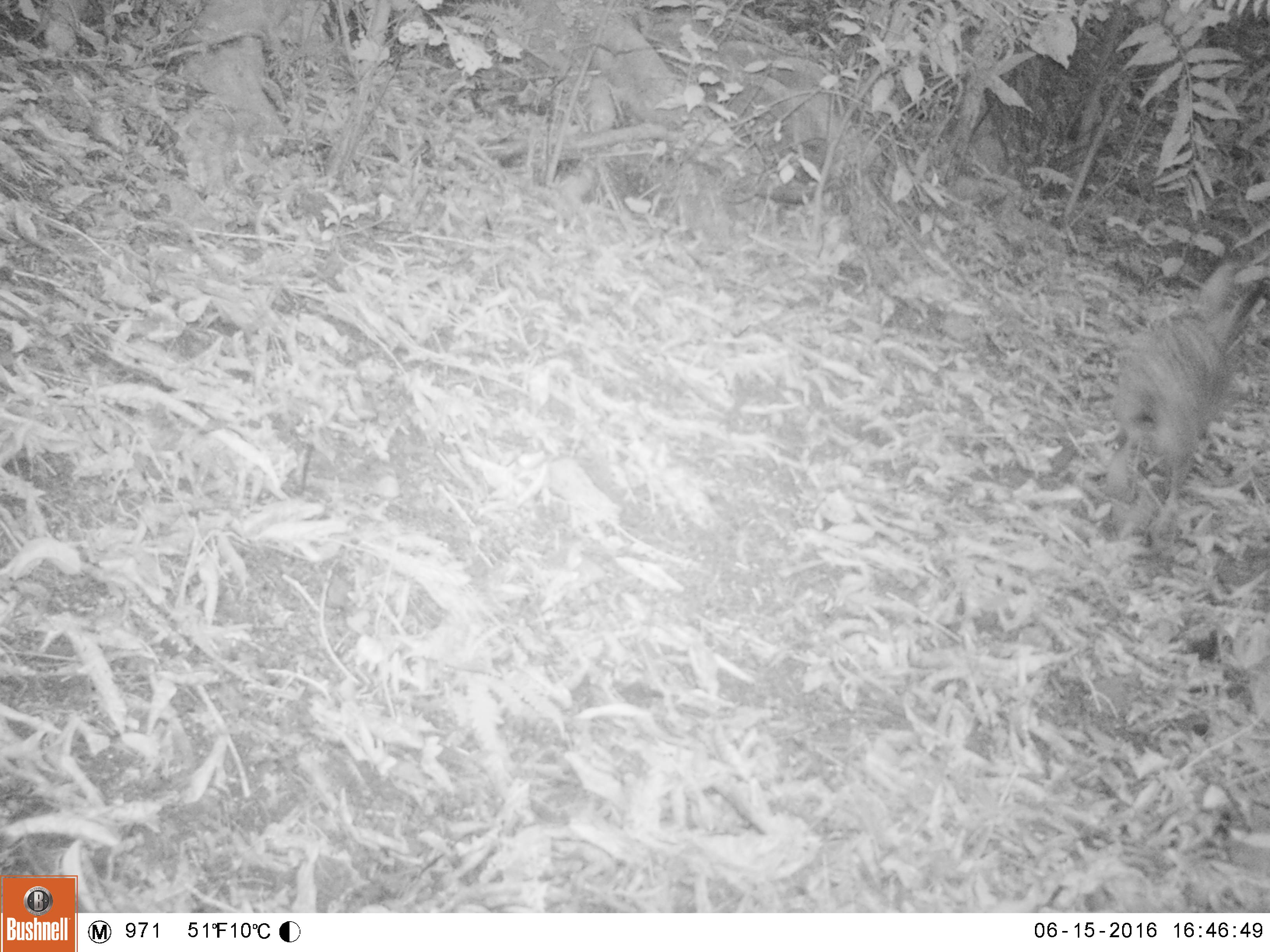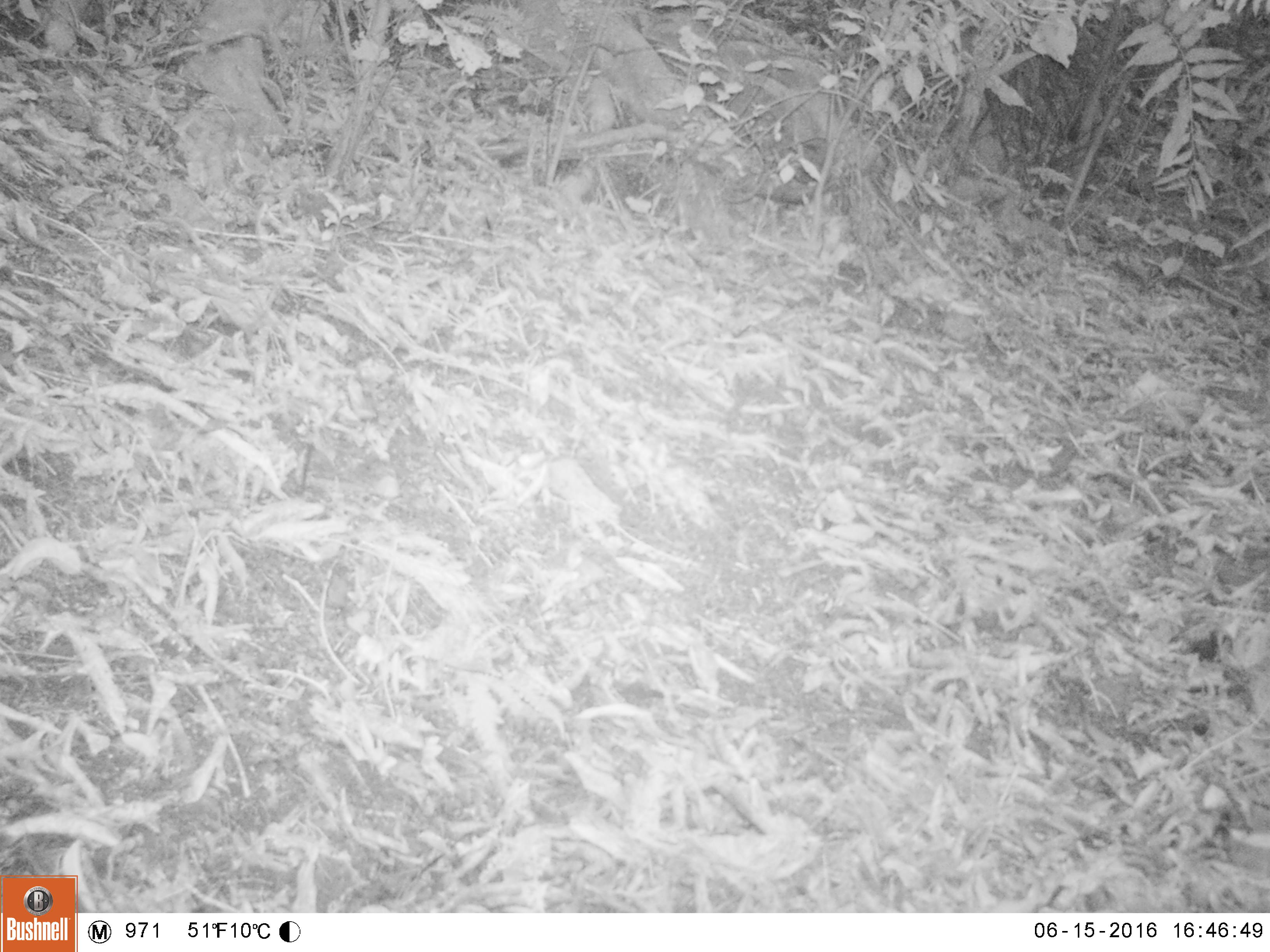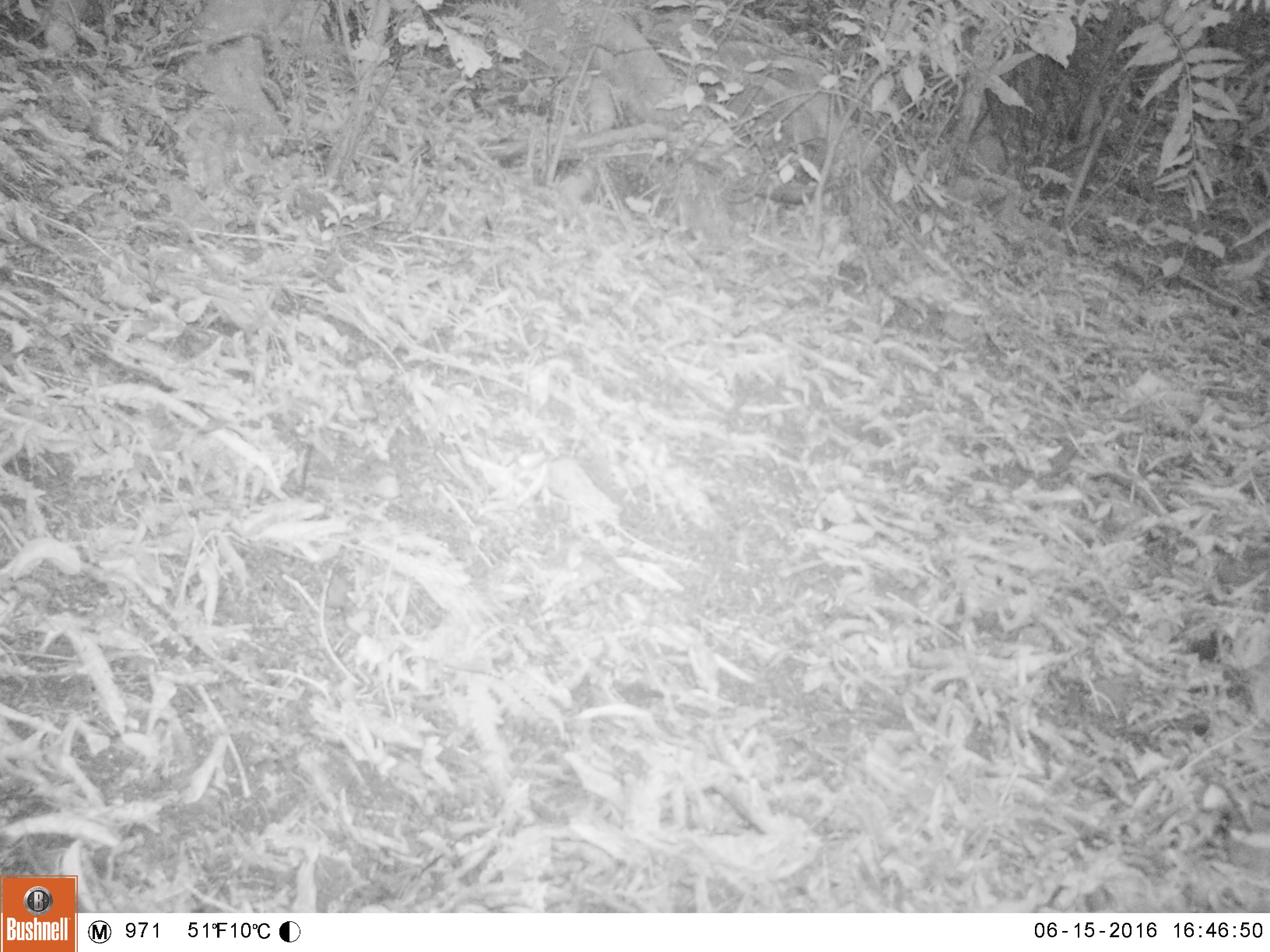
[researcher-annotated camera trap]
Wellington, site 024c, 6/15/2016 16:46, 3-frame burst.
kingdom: Animalia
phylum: Chordata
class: Mammalia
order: Lagomorpha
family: Leporidae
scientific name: Leporidae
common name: rabbit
Rabbit (Leporidae).